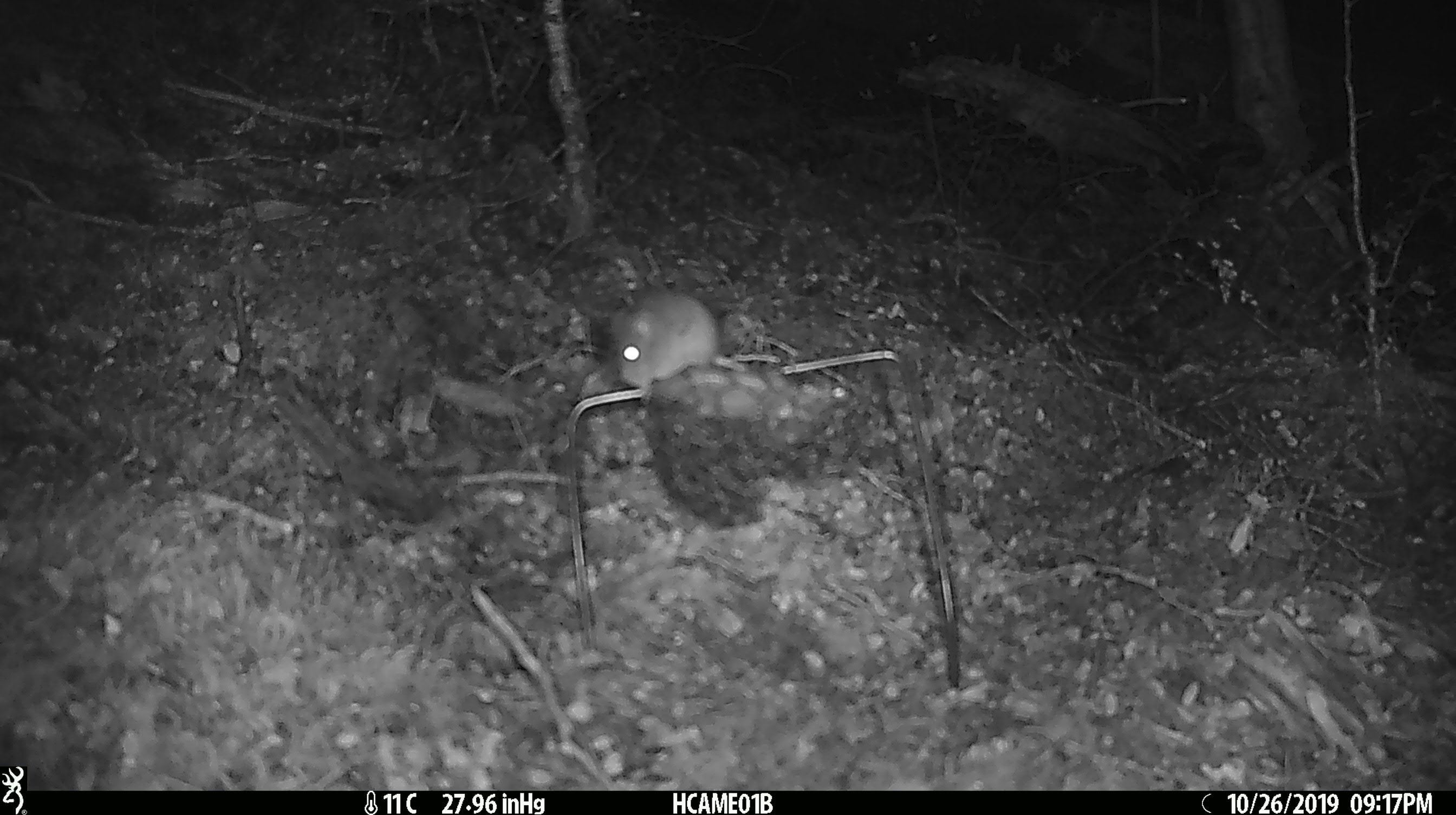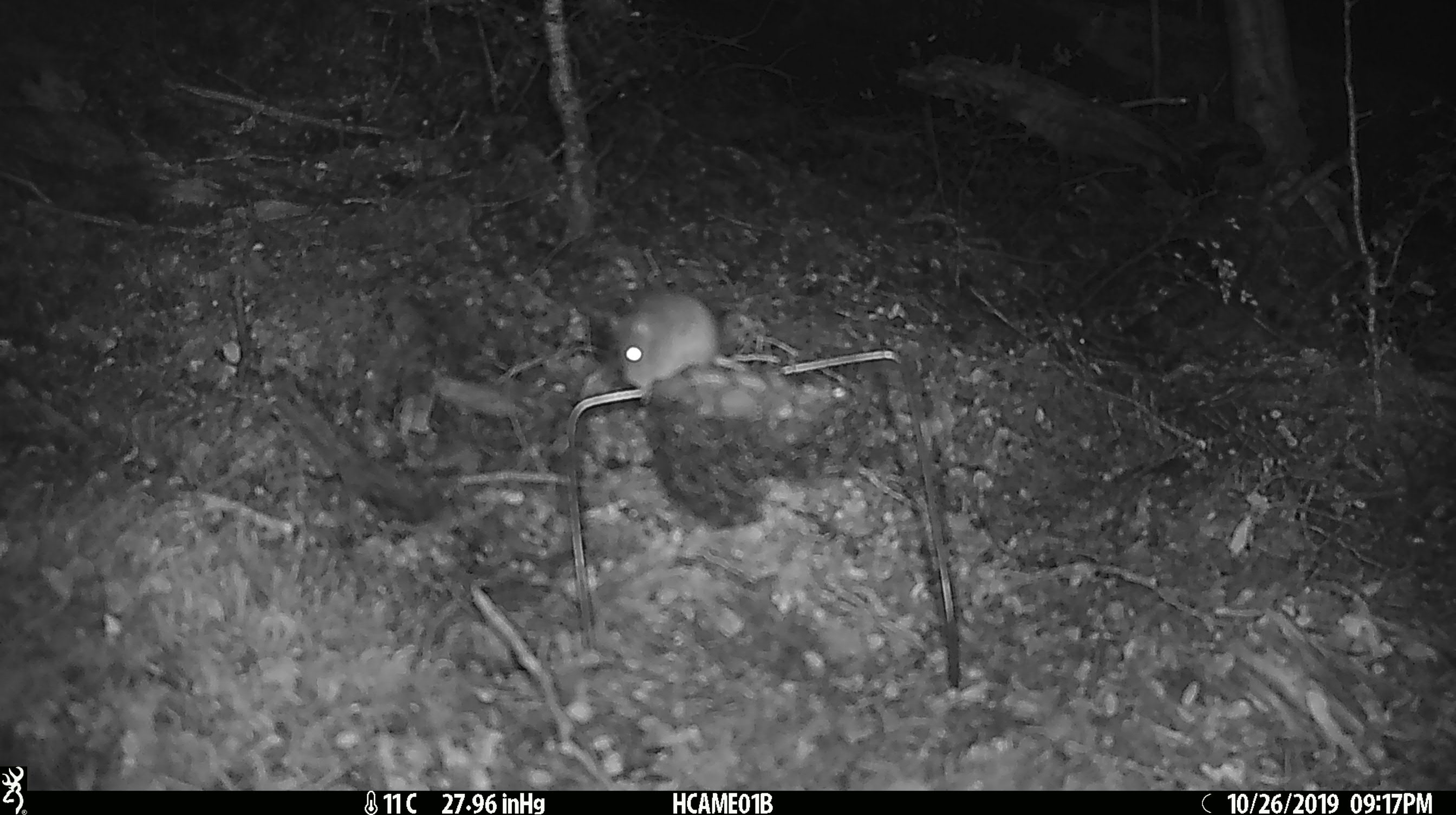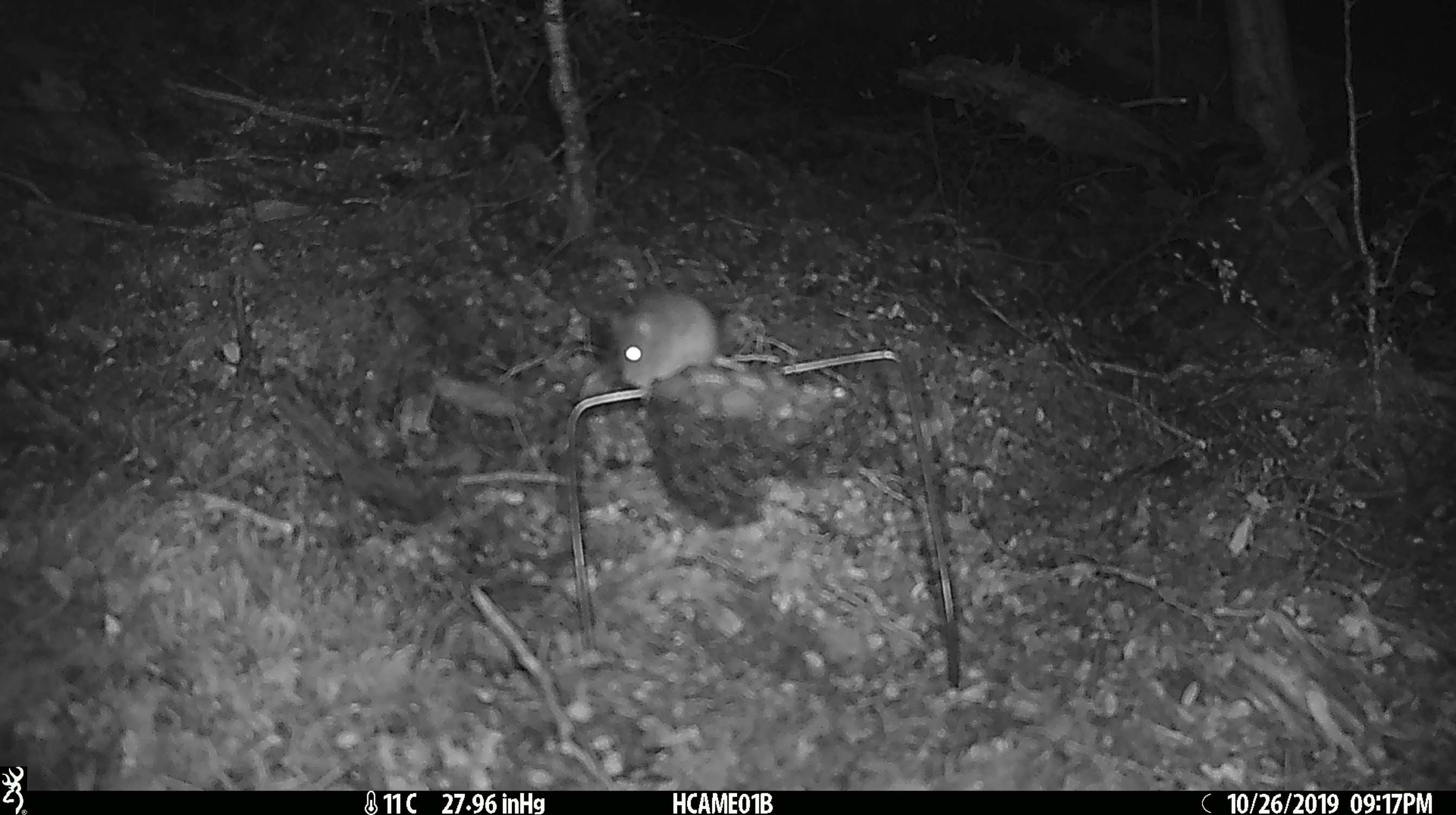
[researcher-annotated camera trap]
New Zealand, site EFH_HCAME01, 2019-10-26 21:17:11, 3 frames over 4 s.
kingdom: Animalia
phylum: Chordata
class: Mammalia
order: Rodentia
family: Muridae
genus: Mus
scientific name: Mus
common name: mouse